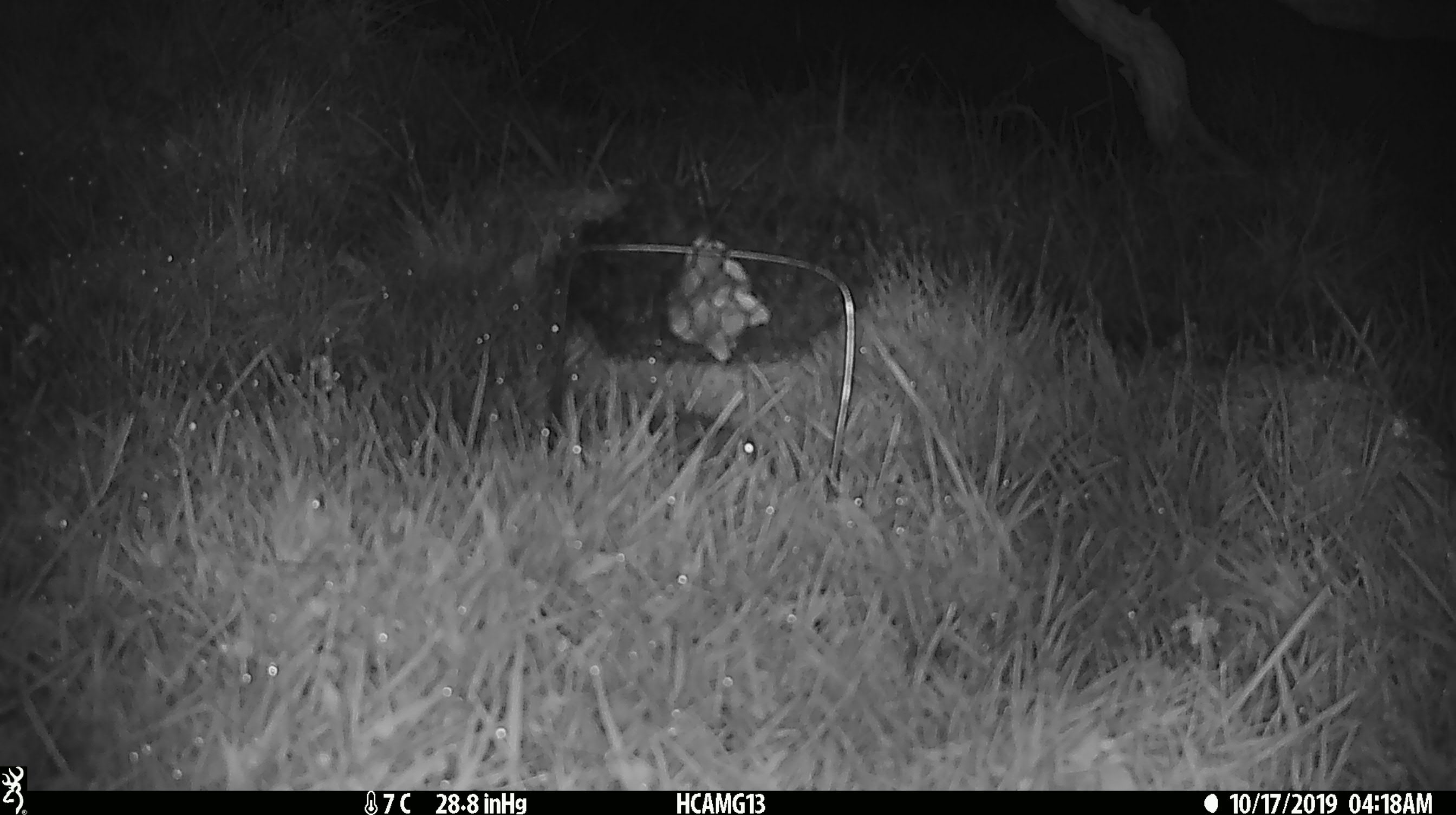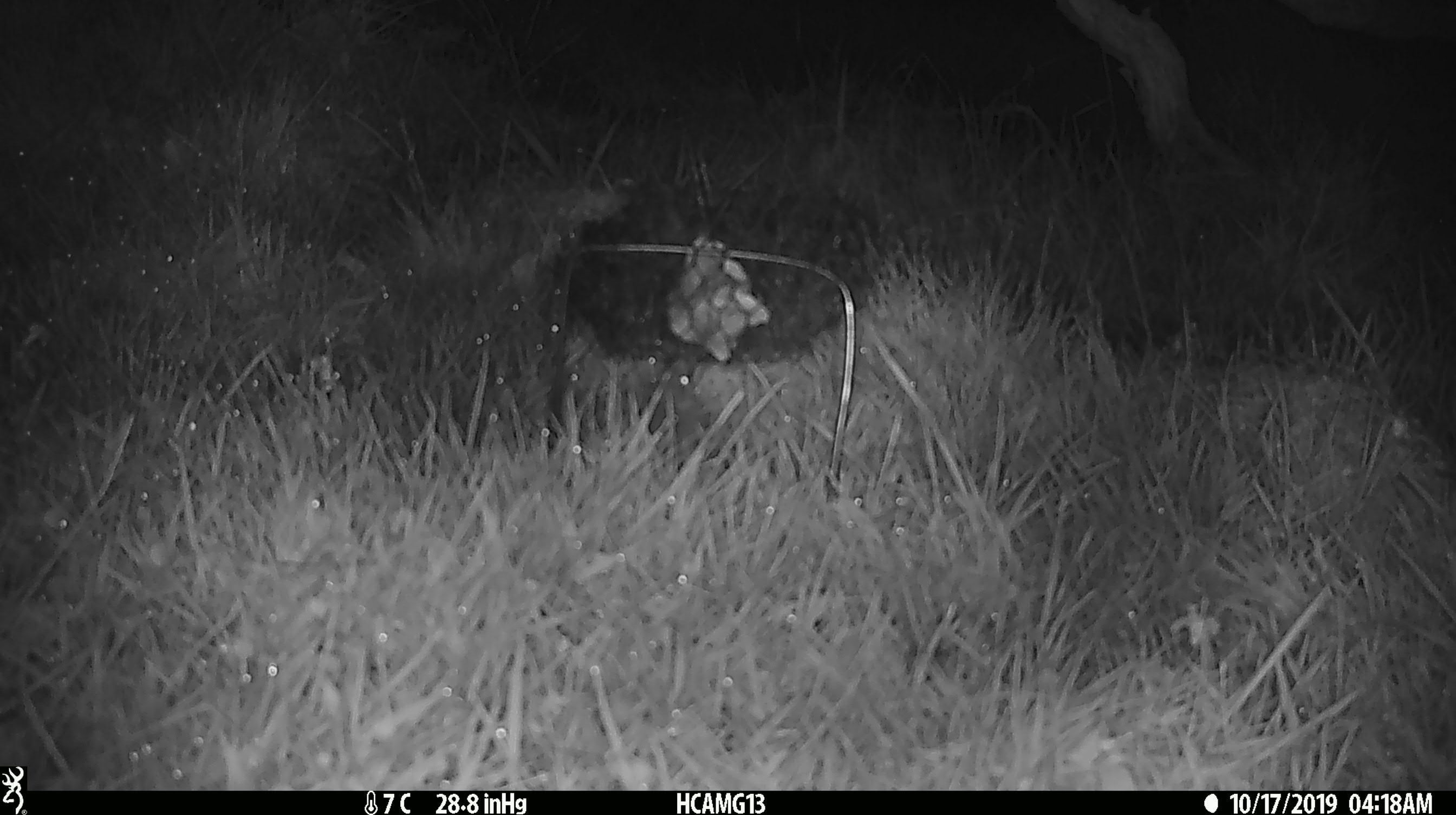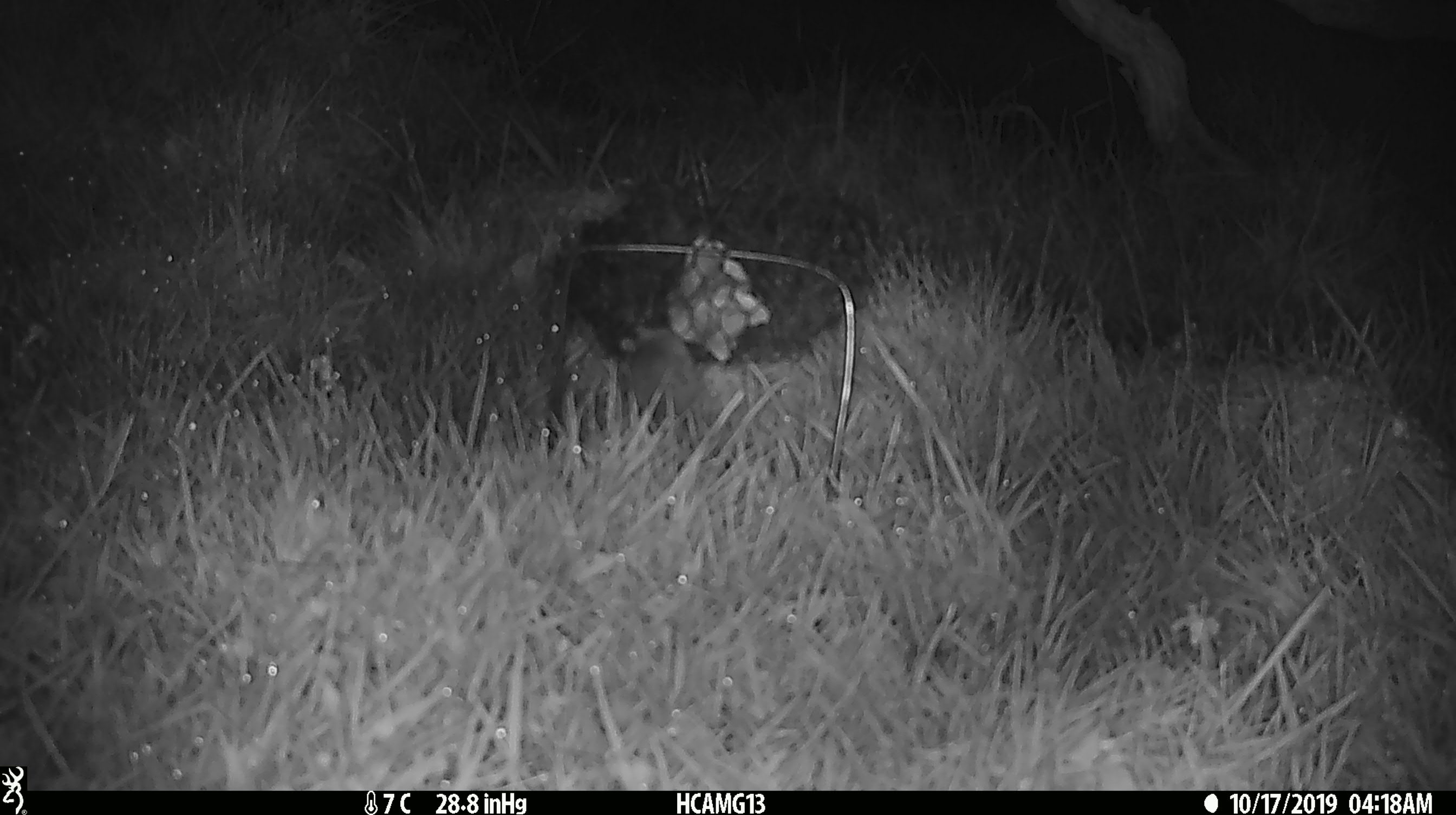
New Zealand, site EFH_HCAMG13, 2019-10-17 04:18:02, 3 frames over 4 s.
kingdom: Animalia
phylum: Chordata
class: Mammalia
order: Rodentia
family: Muridae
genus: Mus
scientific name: Mus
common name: mouse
Mouse (Mus).